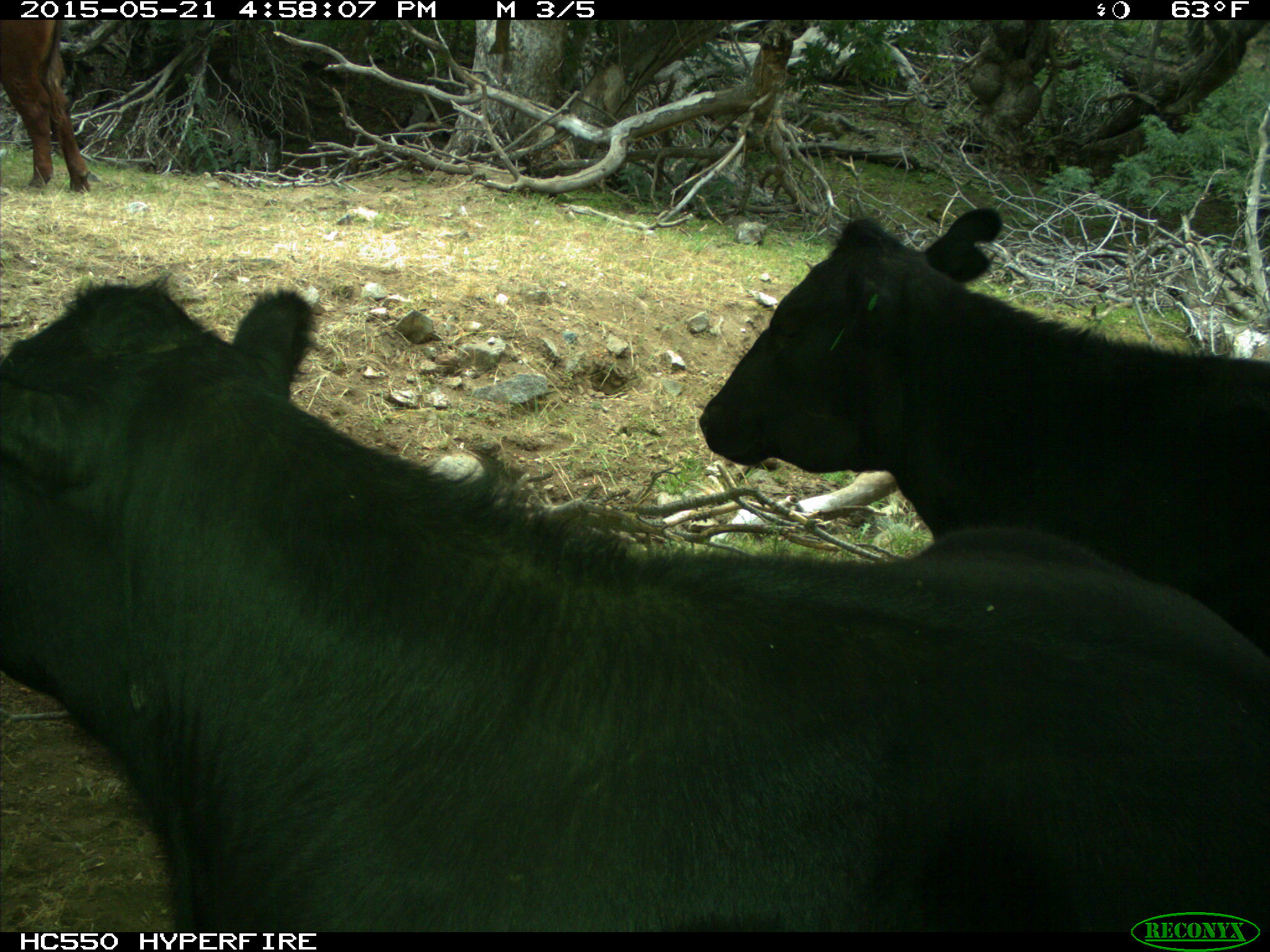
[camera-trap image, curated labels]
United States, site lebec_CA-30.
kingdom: Animalia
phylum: Chordata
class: Mammalia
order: Artiodactyla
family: Bovidae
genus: Bos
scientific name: Bos taurus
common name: domestic cow